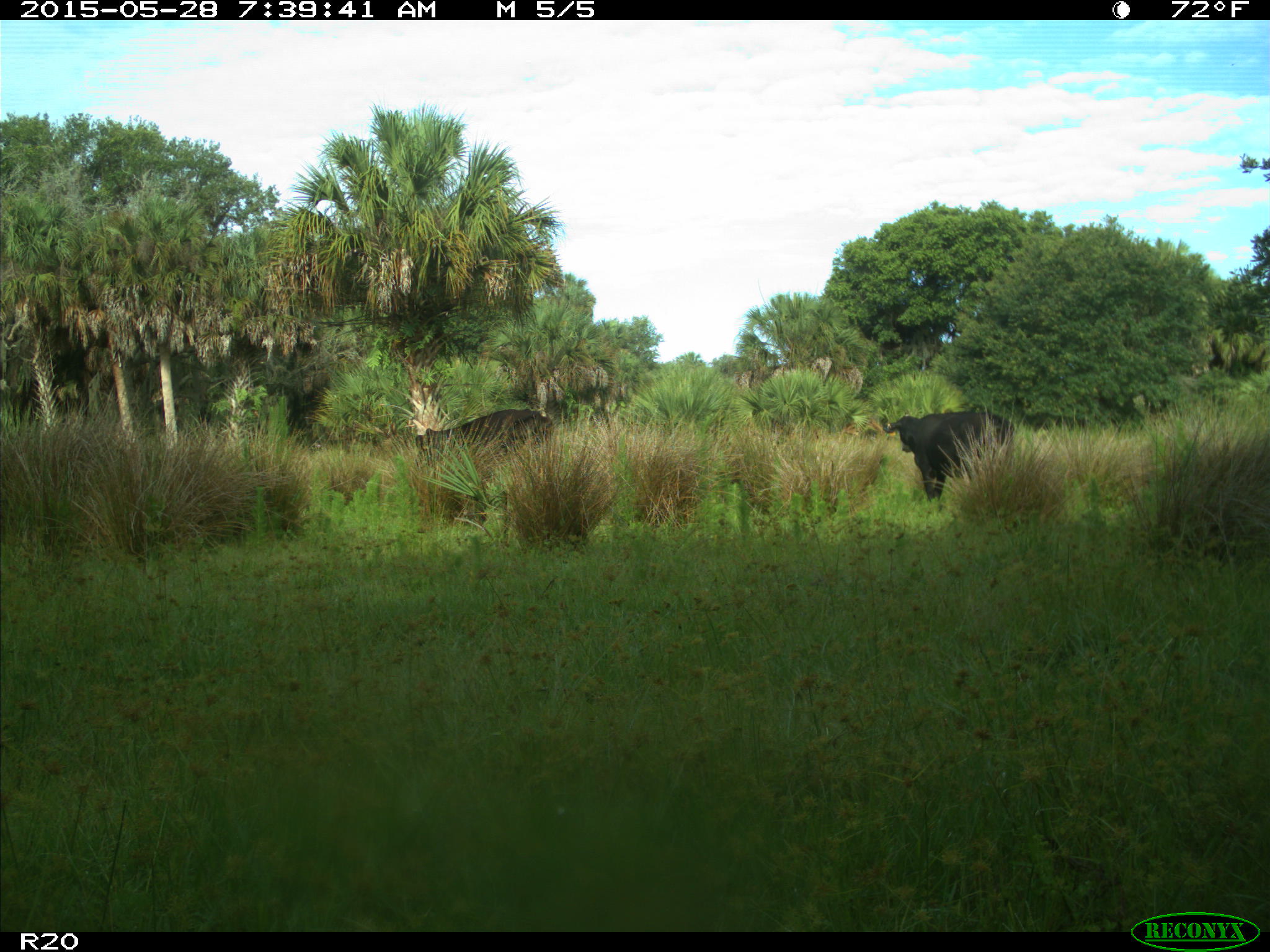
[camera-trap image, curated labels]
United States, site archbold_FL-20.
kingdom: Animalia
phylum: Chordata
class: Mammalia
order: Artiodactyla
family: Bovidae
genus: Bos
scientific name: Bos taurus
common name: domestic cow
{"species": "Bos taurus (domestic cow)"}